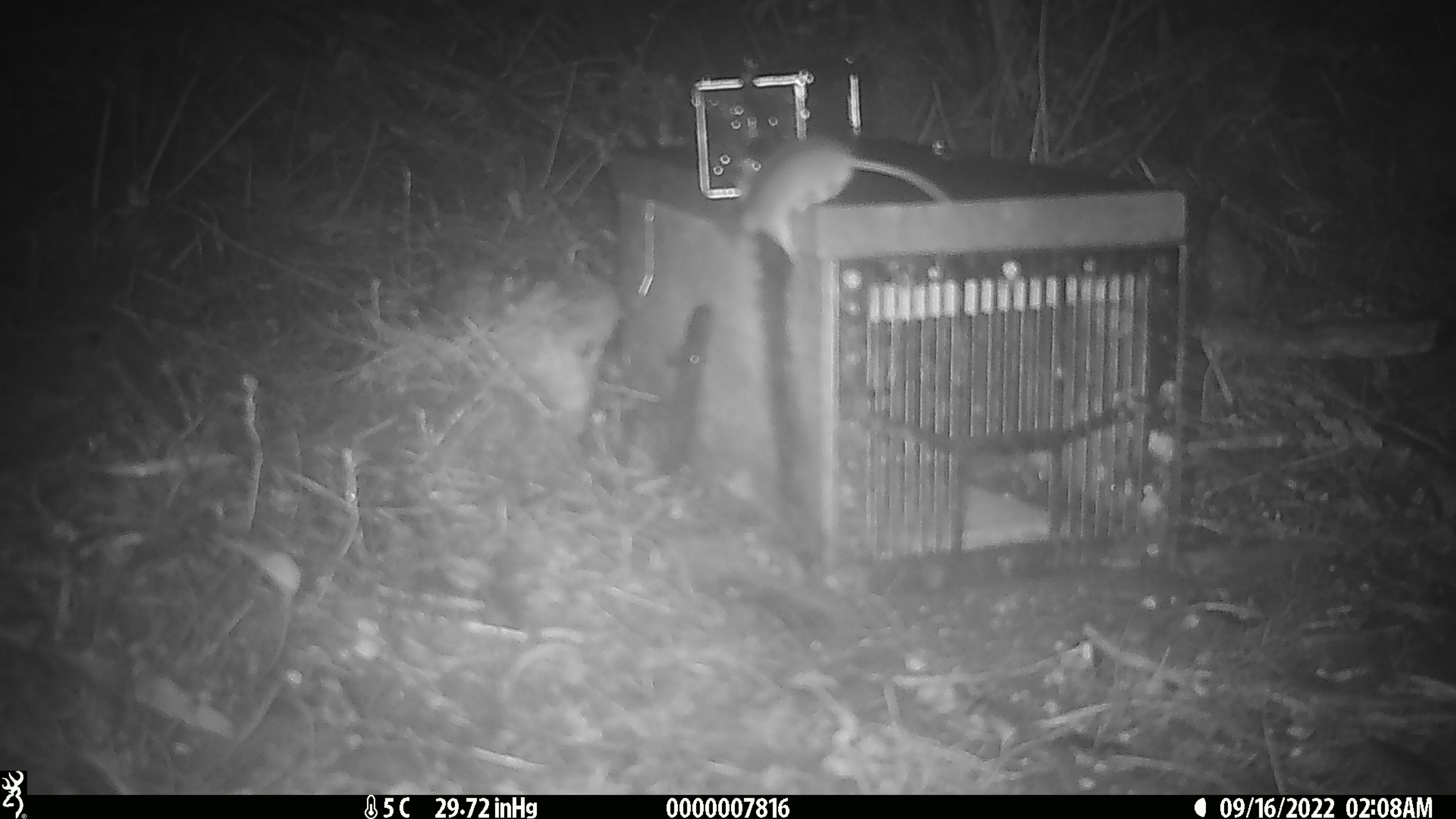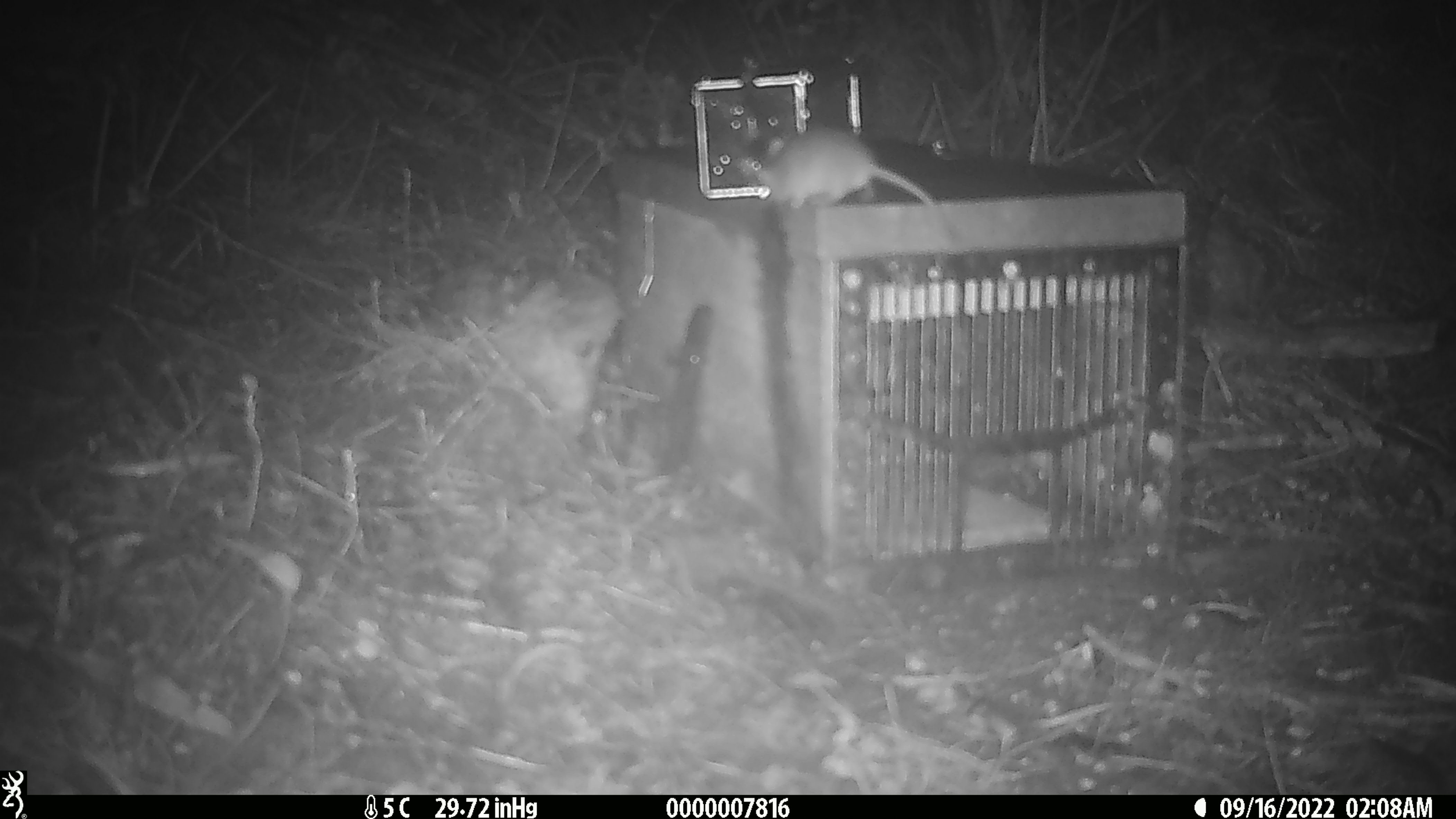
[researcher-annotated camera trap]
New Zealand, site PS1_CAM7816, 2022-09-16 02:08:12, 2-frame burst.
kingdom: Animalia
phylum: Chordata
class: Mammalia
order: Rodentia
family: Muridae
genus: Mus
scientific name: Mus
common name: mouse